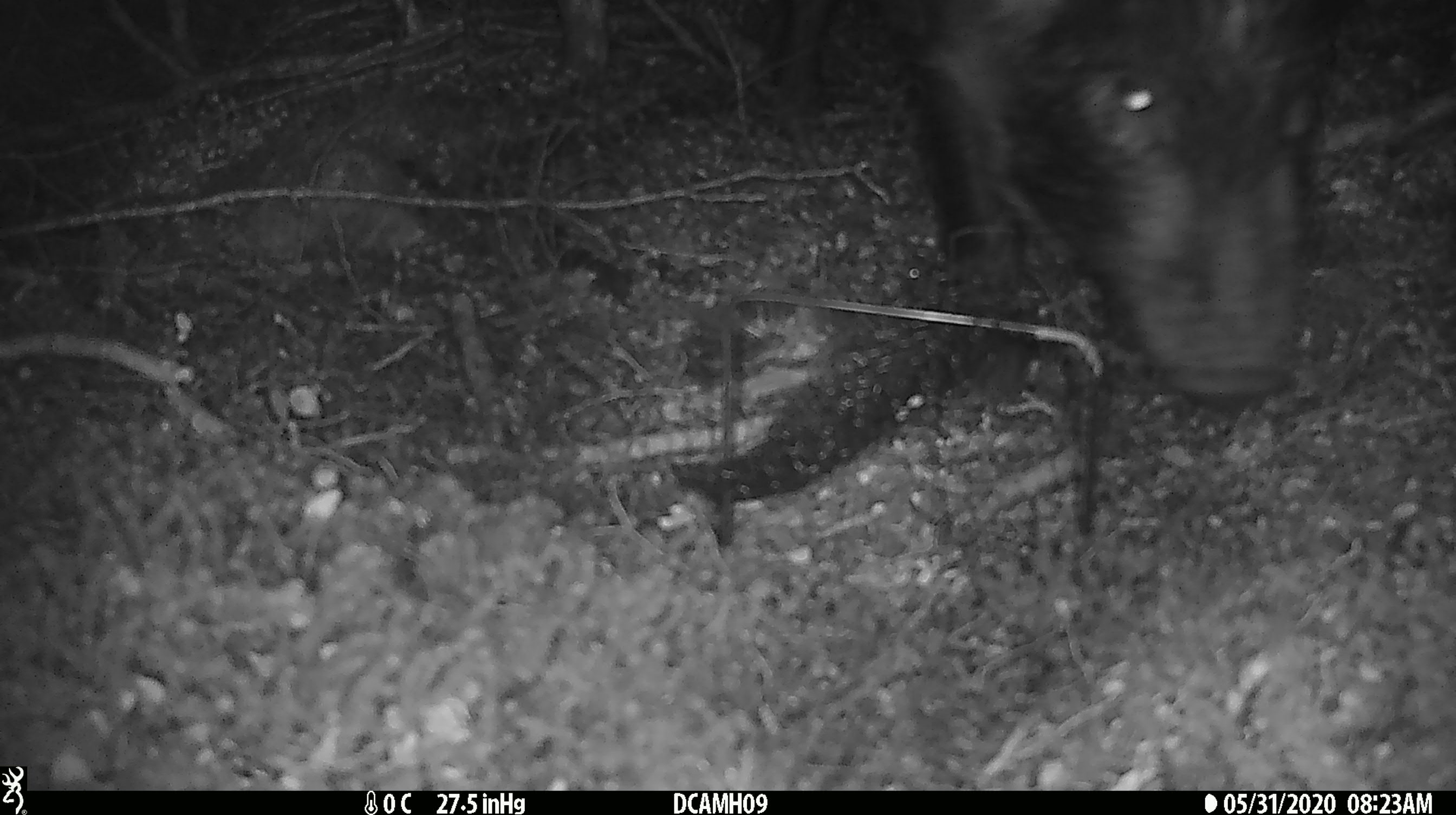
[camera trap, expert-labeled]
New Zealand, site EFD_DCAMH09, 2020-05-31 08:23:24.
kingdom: Animalia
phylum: Chordata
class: Mammalia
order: Artiodactyla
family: Suidae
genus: Sus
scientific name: Sus scrofa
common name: pig